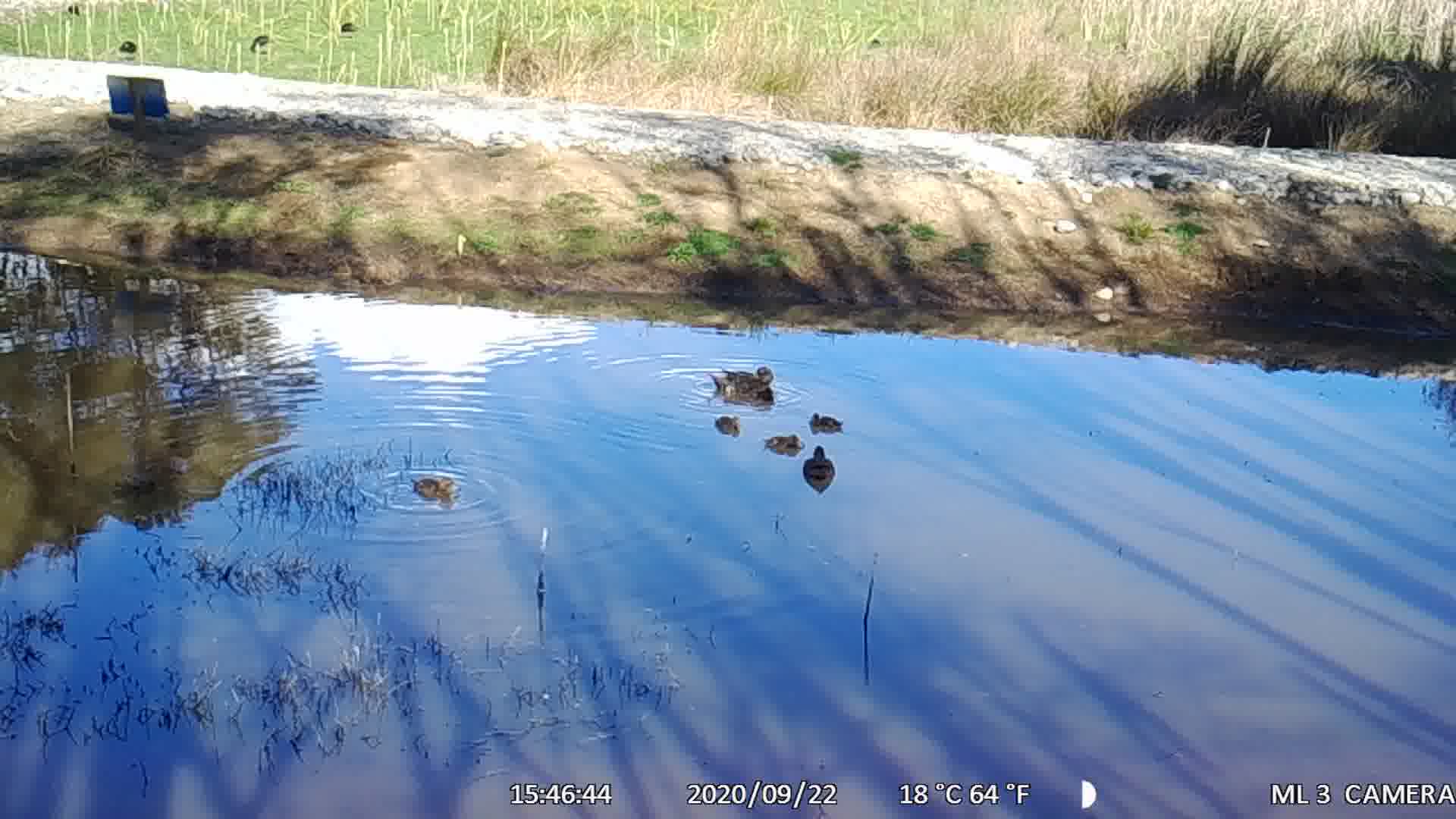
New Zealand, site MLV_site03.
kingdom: Animalia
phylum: Chordata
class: Aves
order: Anseriformes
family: Anatidae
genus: Anas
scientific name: Anas chlorotis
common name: brown teal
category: pateke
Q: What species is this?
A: Pateke (brown teal) (Anas chlorotis).